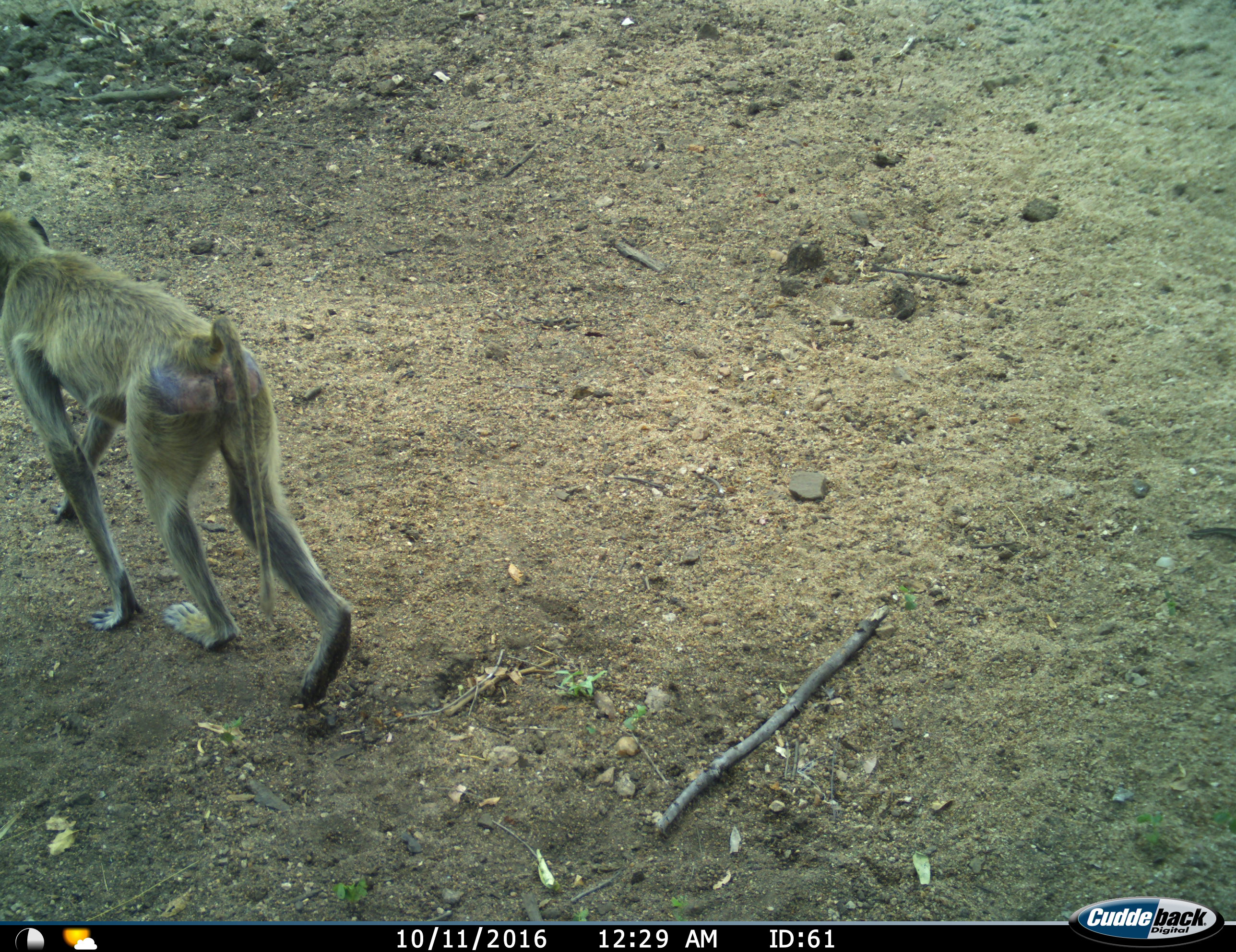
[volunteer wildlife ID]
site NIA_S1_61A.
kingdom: Animalia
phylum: Chordata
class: Mammalia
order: Primates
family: Cercopithecidae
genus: Papio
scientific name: Papio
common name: baboon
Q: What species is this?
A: Baboon (Papio).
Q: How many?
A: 1.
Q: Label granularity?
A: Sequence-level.